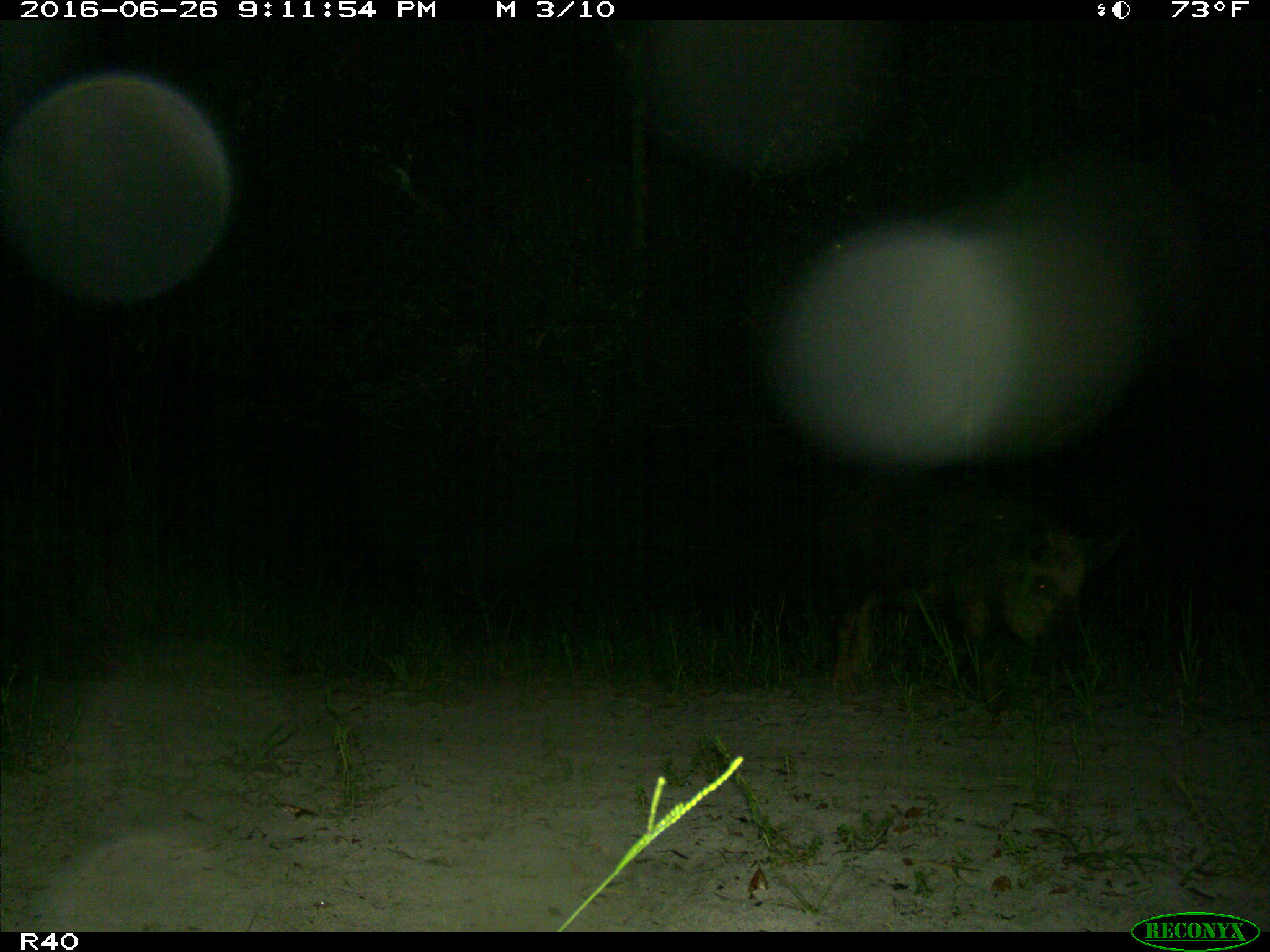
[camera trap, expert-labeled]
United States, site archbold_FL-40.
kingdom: Animalia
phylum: Chordata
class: Mammalia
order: Artiodactyla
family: Suidae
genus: Sus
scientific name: Sus scrofa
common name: wild boar